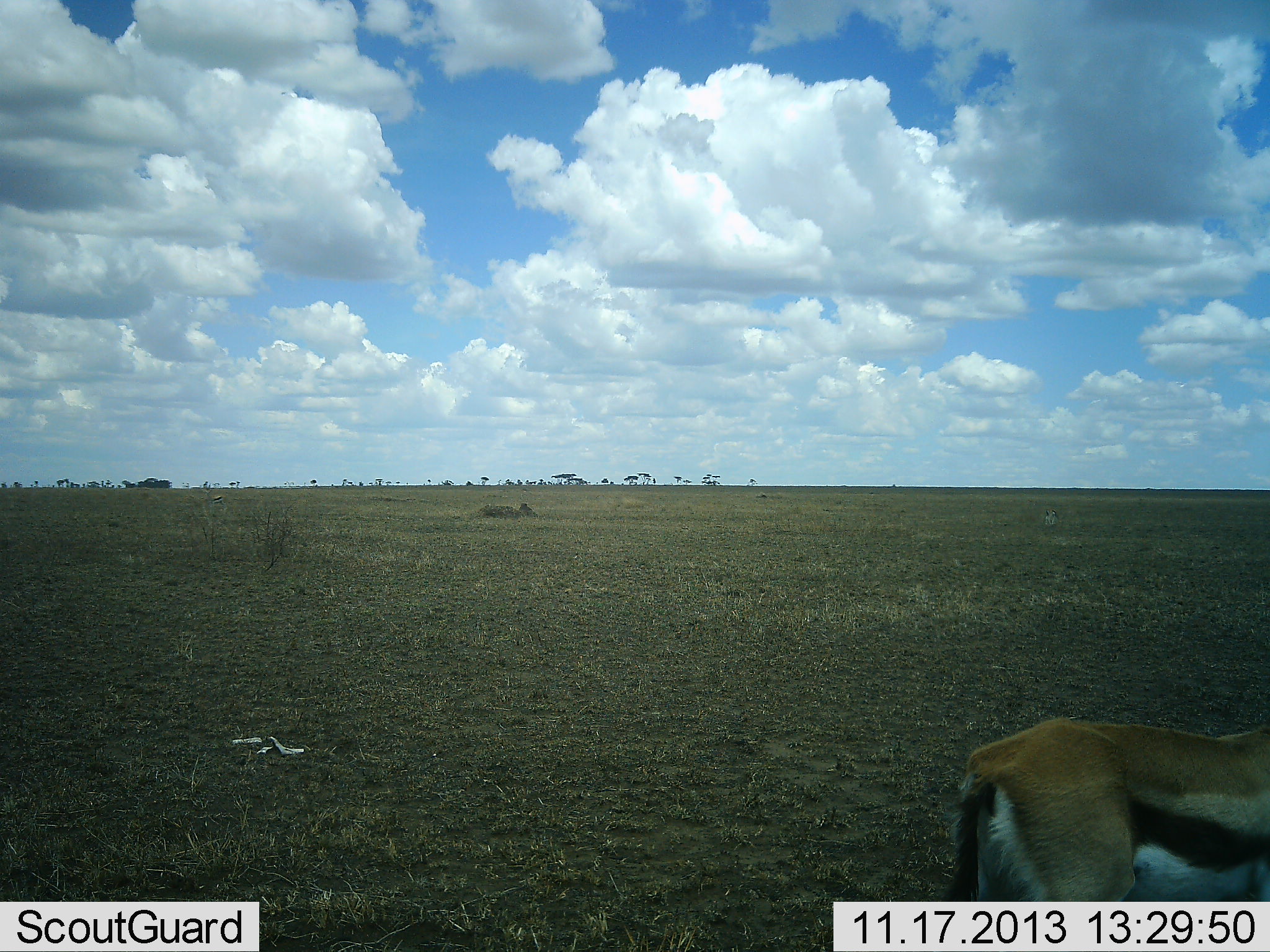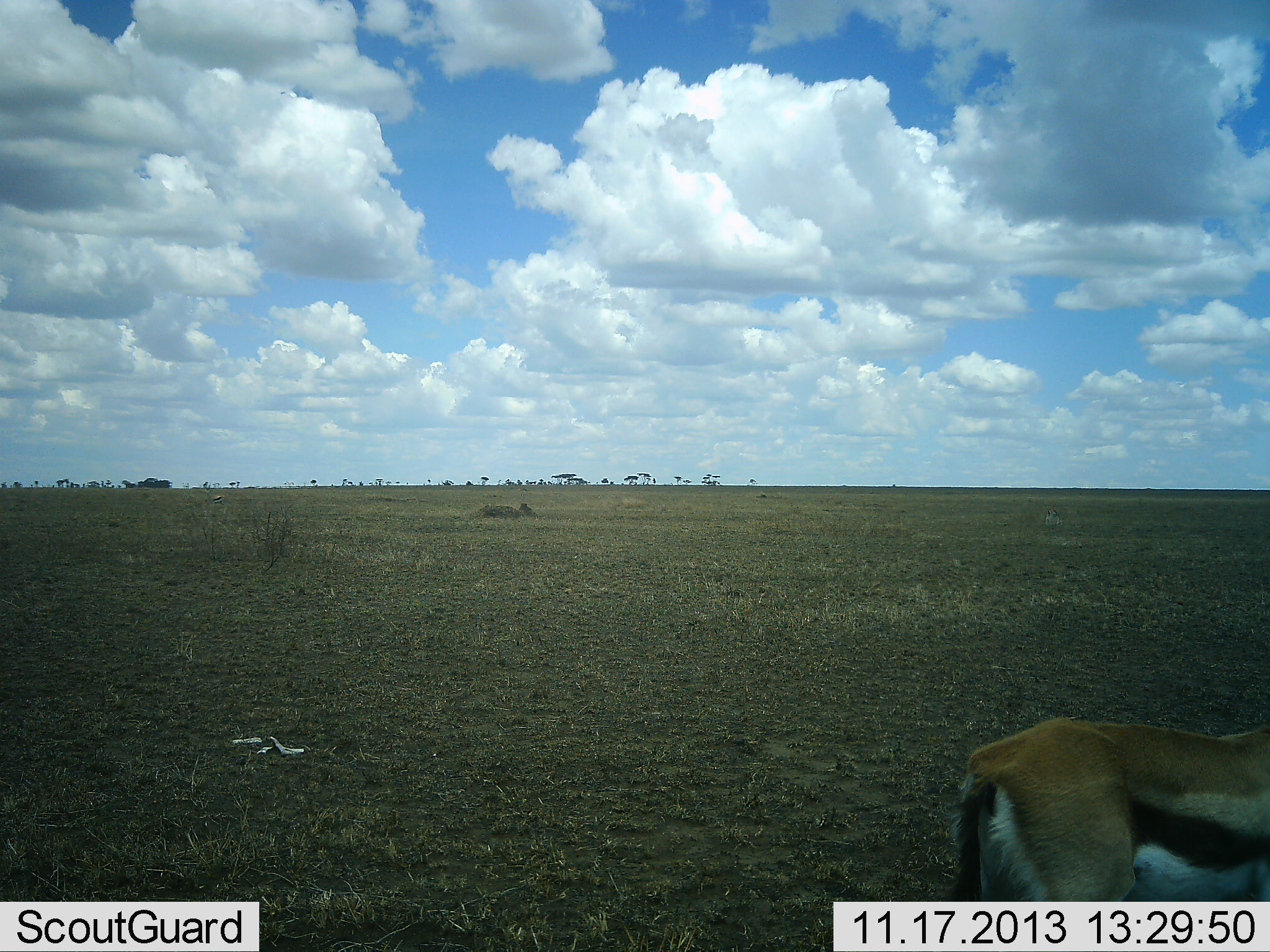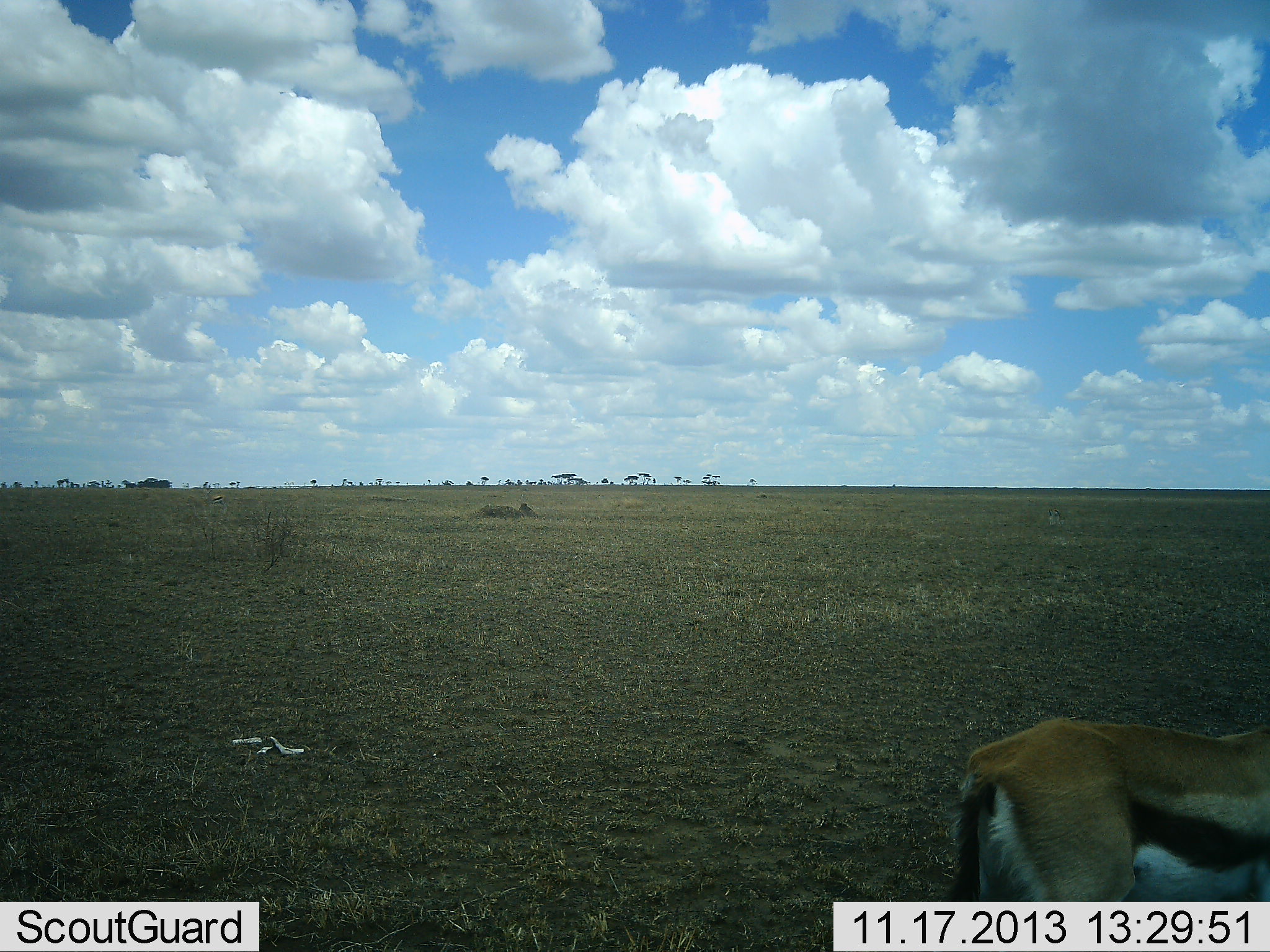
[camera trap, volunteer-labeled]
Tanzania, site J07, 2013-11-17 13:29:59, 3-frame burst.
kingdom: Animalia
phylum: Chordata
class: Mammalia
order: Artiodactyla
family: Bovidae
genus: Eudorcas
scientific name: Eudorcas thomsonii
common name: thomson's gazelle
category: gazellethomsons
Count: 1.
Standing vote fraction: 100%.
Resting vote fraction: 0%.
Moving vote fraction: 0%.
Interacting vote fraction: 0%.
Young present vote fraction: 0%.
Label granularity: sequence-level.